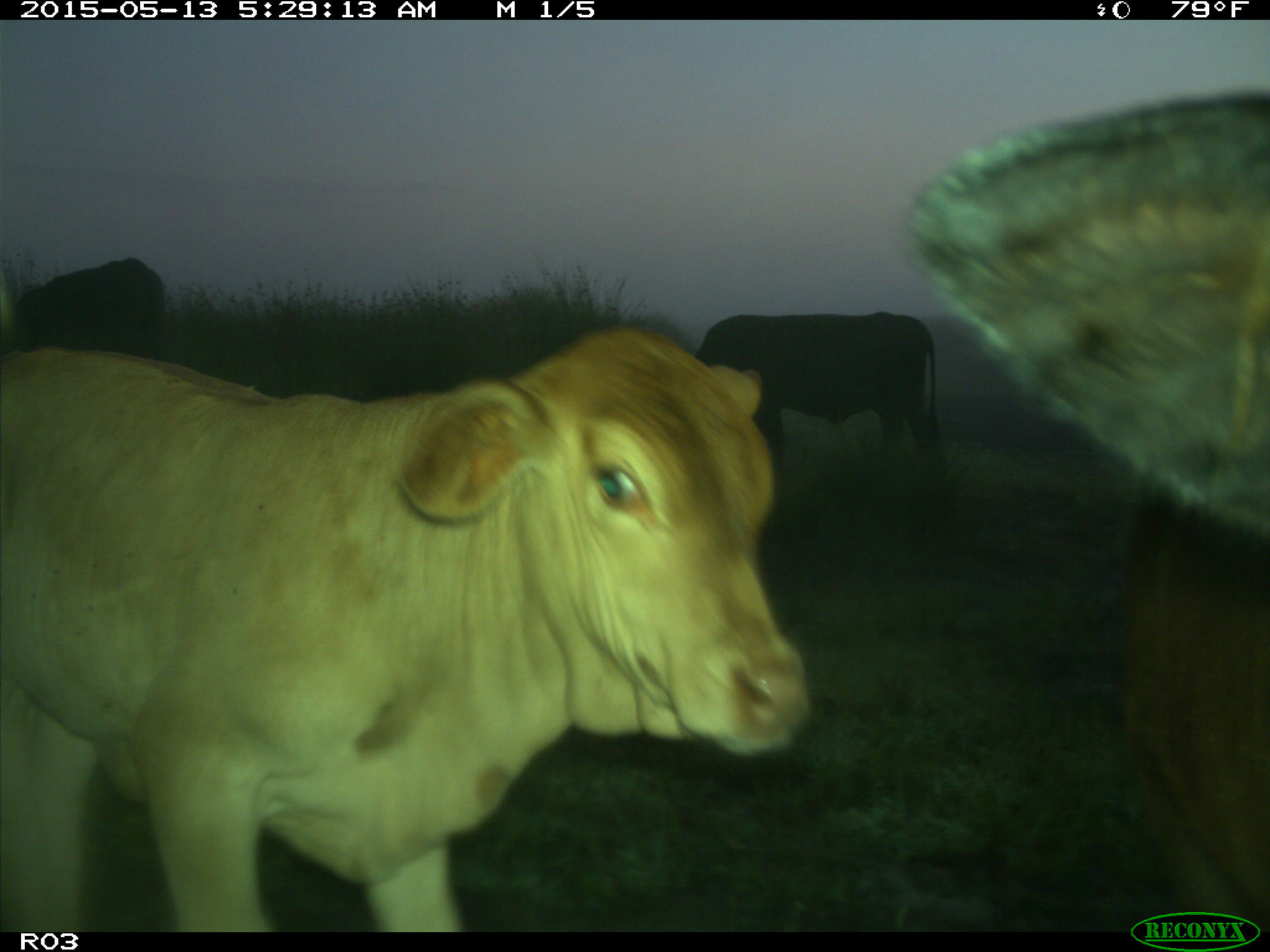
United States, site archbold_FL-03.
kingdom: Animalia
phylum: Chordata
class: Mammalia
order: Artiodactyla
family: Bovidae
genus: Bos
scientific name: Bos taurus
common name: domestic cow